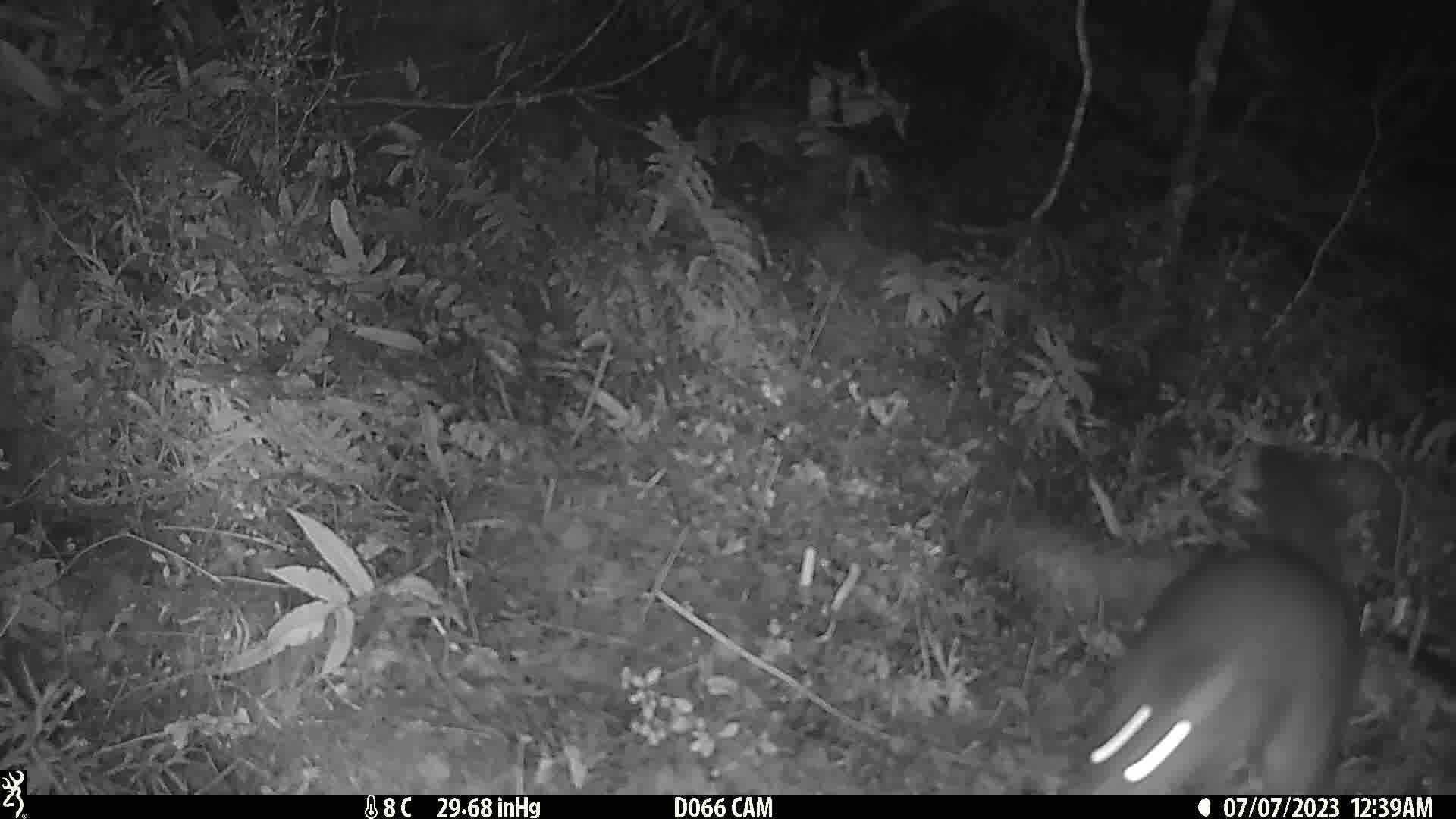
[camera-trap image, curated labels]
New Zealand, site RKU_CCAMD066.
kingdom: Animalia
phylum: Chordata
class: Mammalia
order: Diprotodontia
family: Phalangeridae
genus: Trichosurus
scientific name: Trichosurus vulpecula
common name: common brushtail possum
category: possum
Possum (common brushtail possum) (Trichosurus vulpecula).